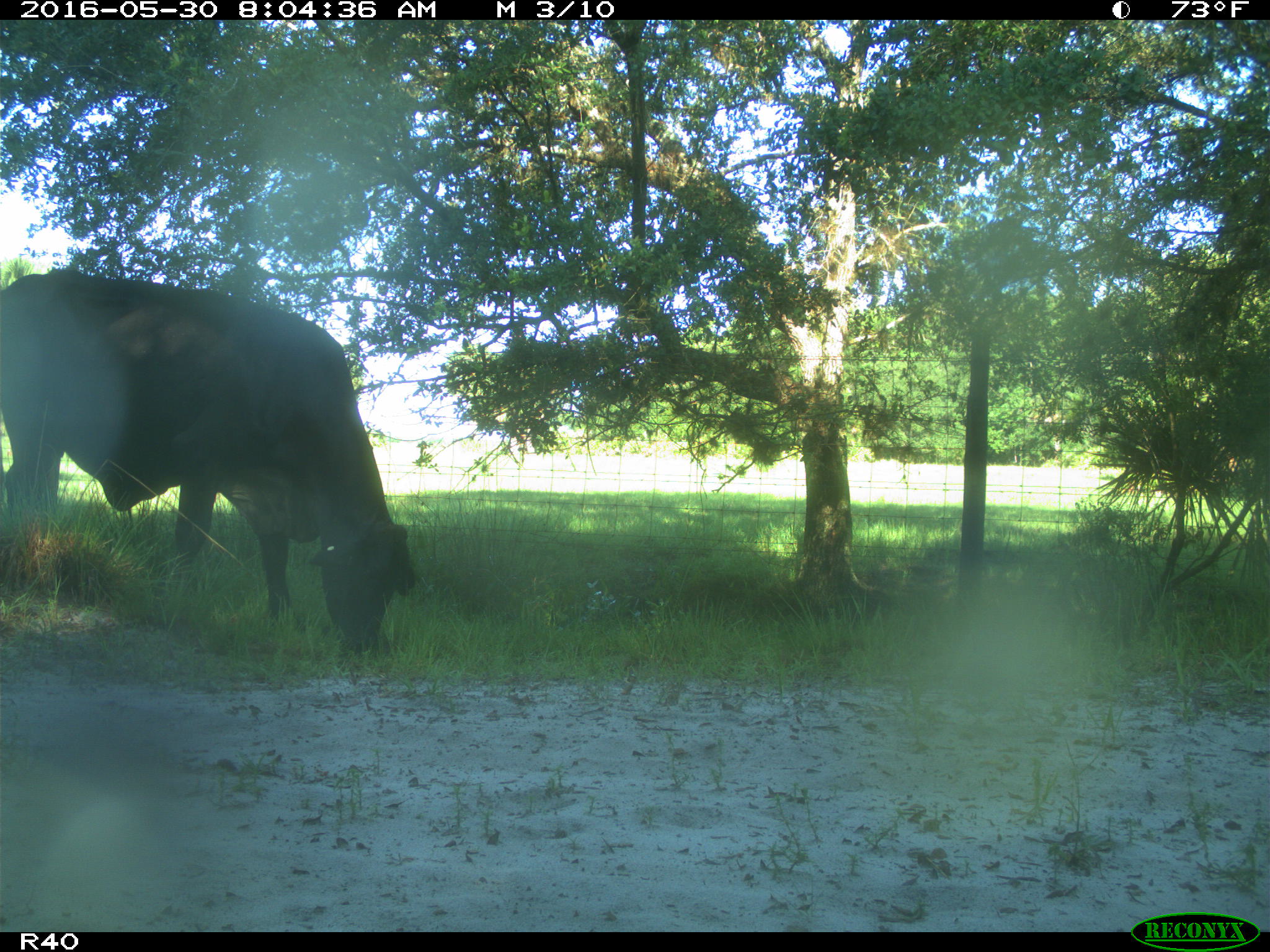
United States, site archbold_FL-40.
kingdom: Animalia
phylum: Chordata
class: Mammalia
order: Artiodactyla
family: Bovidae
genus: Bos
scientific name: Bos taurus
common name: domestic cow